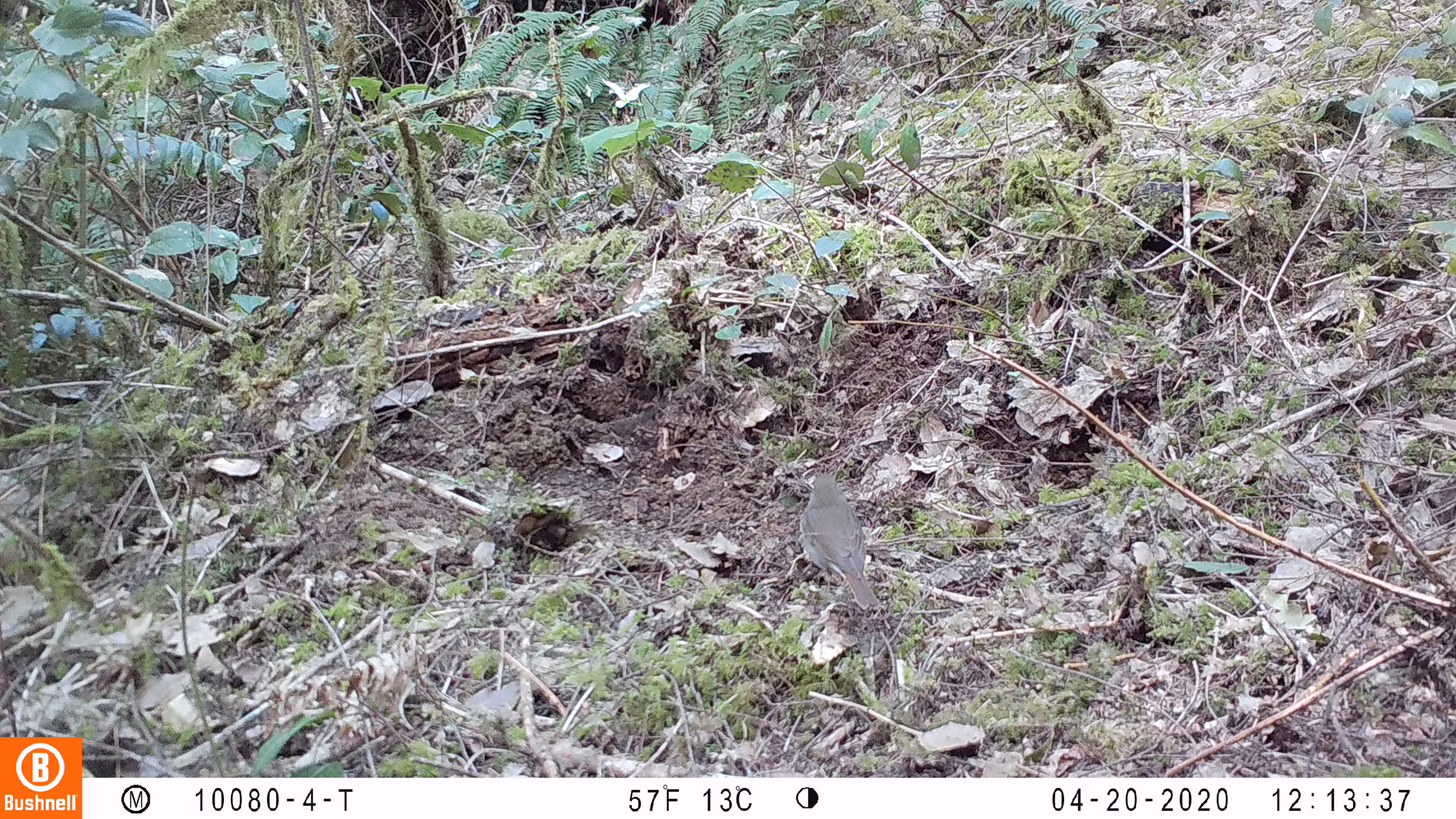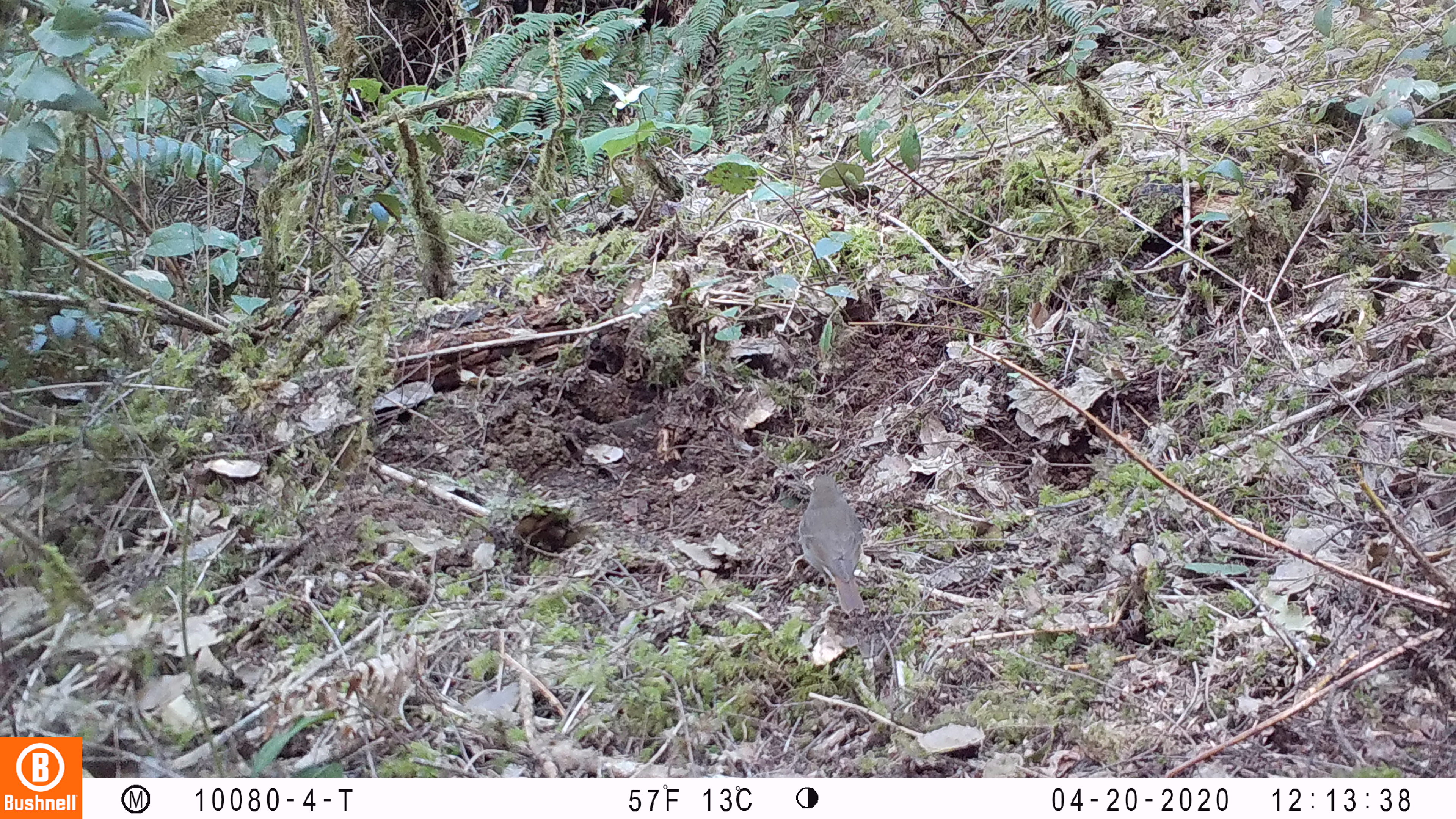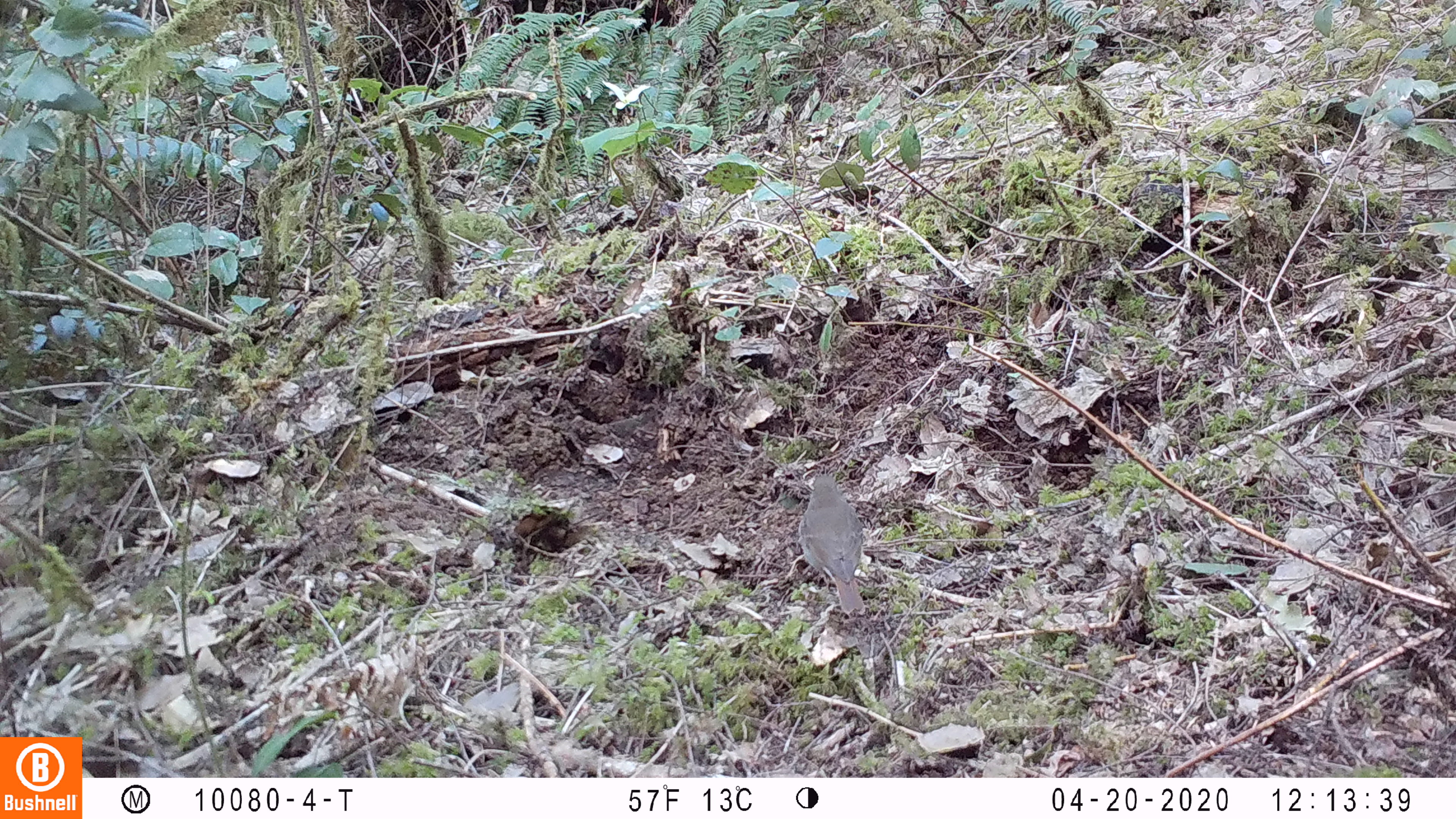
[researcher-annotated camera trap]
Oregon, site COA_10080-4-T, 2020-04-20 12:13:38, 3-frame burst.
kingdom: Animalia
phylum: Chordata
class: Aves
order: Passeriformes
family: Turdidae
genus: Catharus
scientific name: Catharus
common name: brown thrushes and nightingale-thrushes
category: catharus species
Catharus species (brown thrushes and nightingale-thrushes) (Catharus).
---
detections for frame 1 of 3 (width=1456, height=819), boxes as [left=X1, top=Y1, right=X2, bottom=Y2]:
catharus species: [left=786, top=462, right=884, bottom=620]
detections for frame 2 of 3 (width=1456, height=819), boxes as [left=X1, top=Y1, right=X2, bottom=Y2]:
catharus species: [left=793, top=465, right=882, bottom=633]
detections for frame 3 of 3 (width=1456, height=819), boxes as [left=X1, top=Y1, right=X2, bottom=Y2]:
catharus species: [left=787, top=470, right=875, bottom=627]